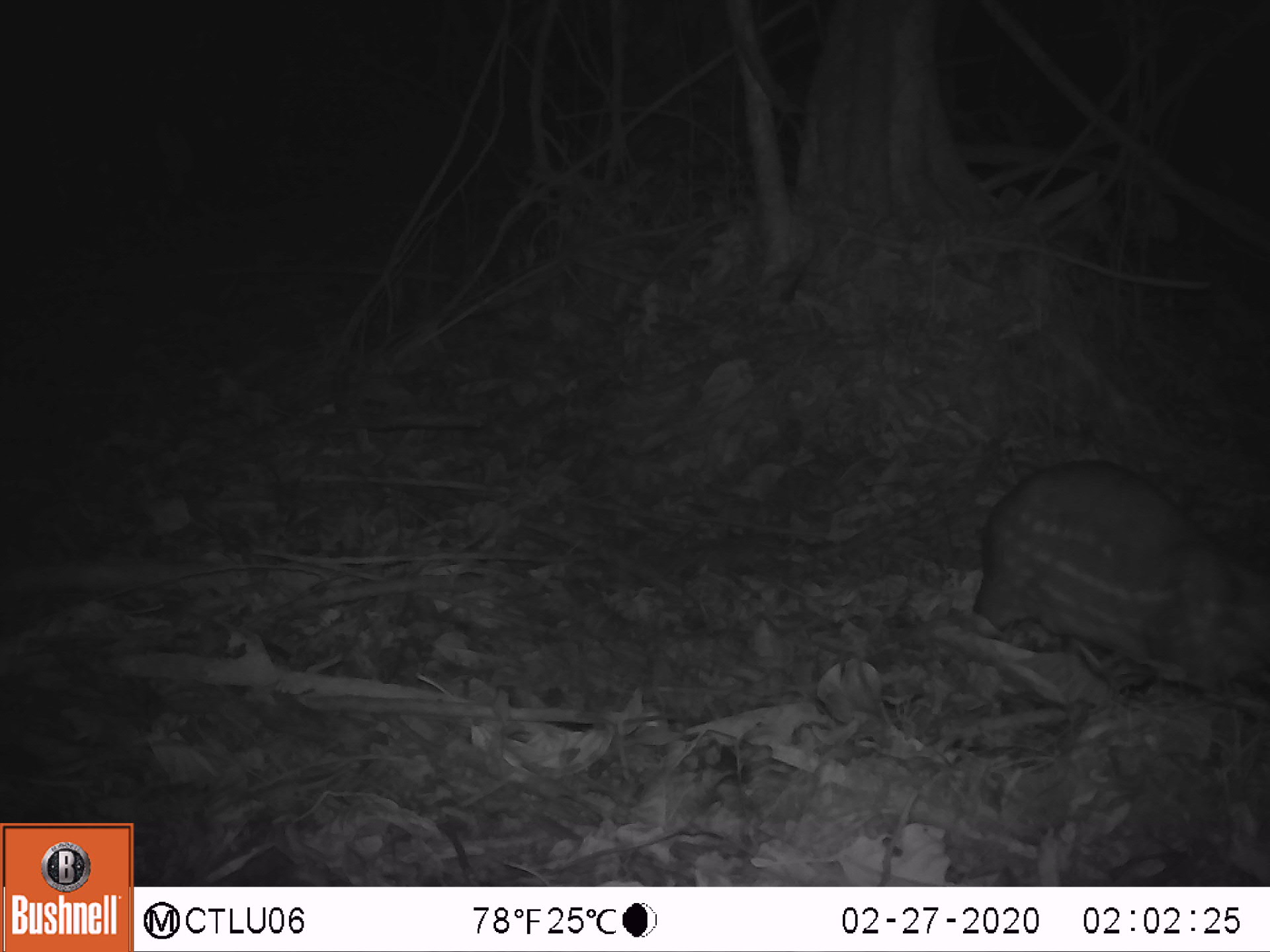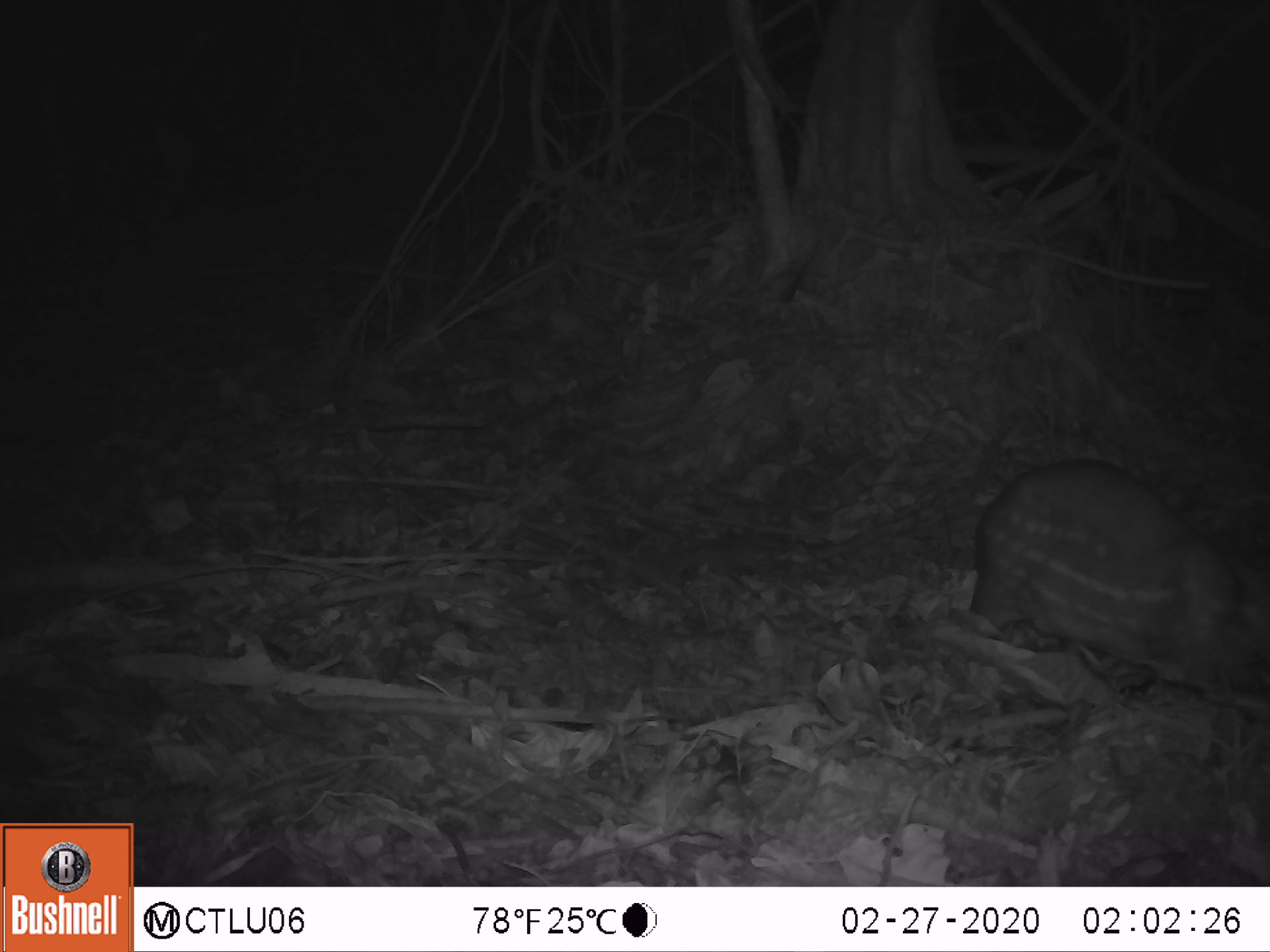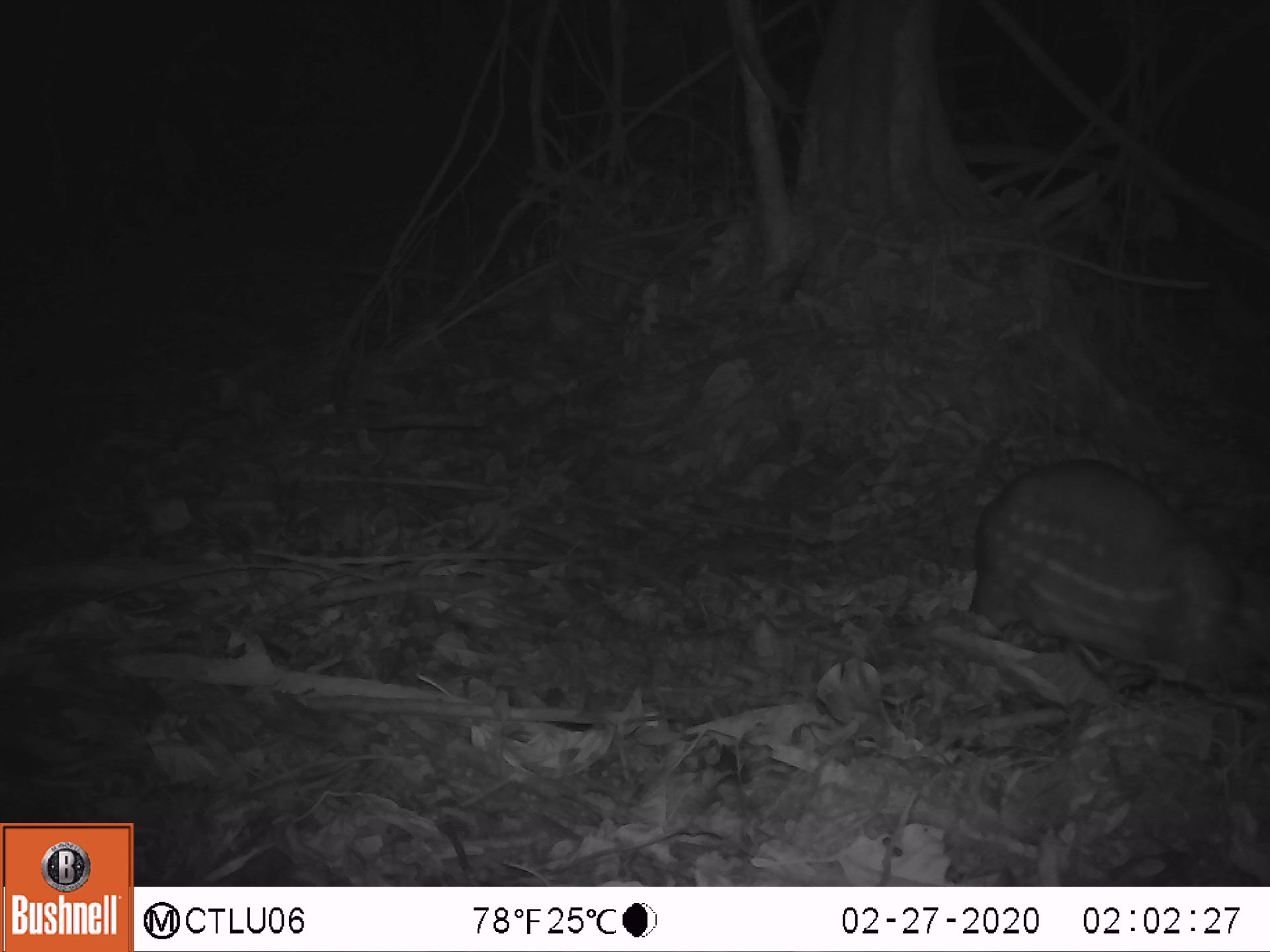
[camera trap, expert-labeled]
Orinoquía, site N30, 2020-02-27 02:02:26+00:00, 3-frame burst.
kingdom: Animalia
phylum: Chordata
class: Mammalia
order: Rodentia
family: Cuniculidae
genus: Cuniculus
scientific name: Cuniculus paca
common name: spotted paca